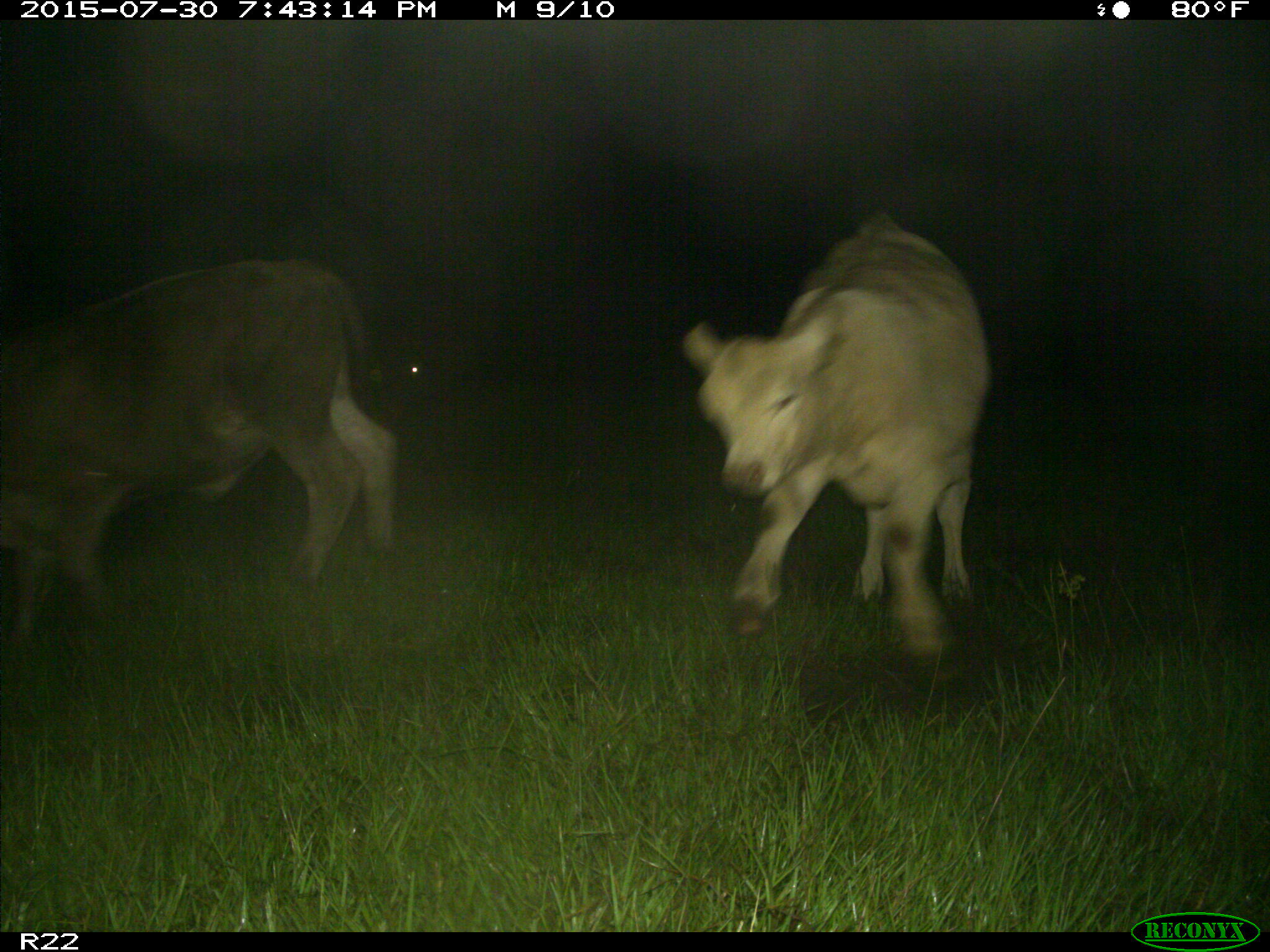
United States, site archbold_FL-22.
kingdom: Animalia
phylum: Chordata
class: Mammalia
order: Artiodactyla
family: Bovidae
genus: Bos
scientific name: Bos taurus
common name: domestic cow